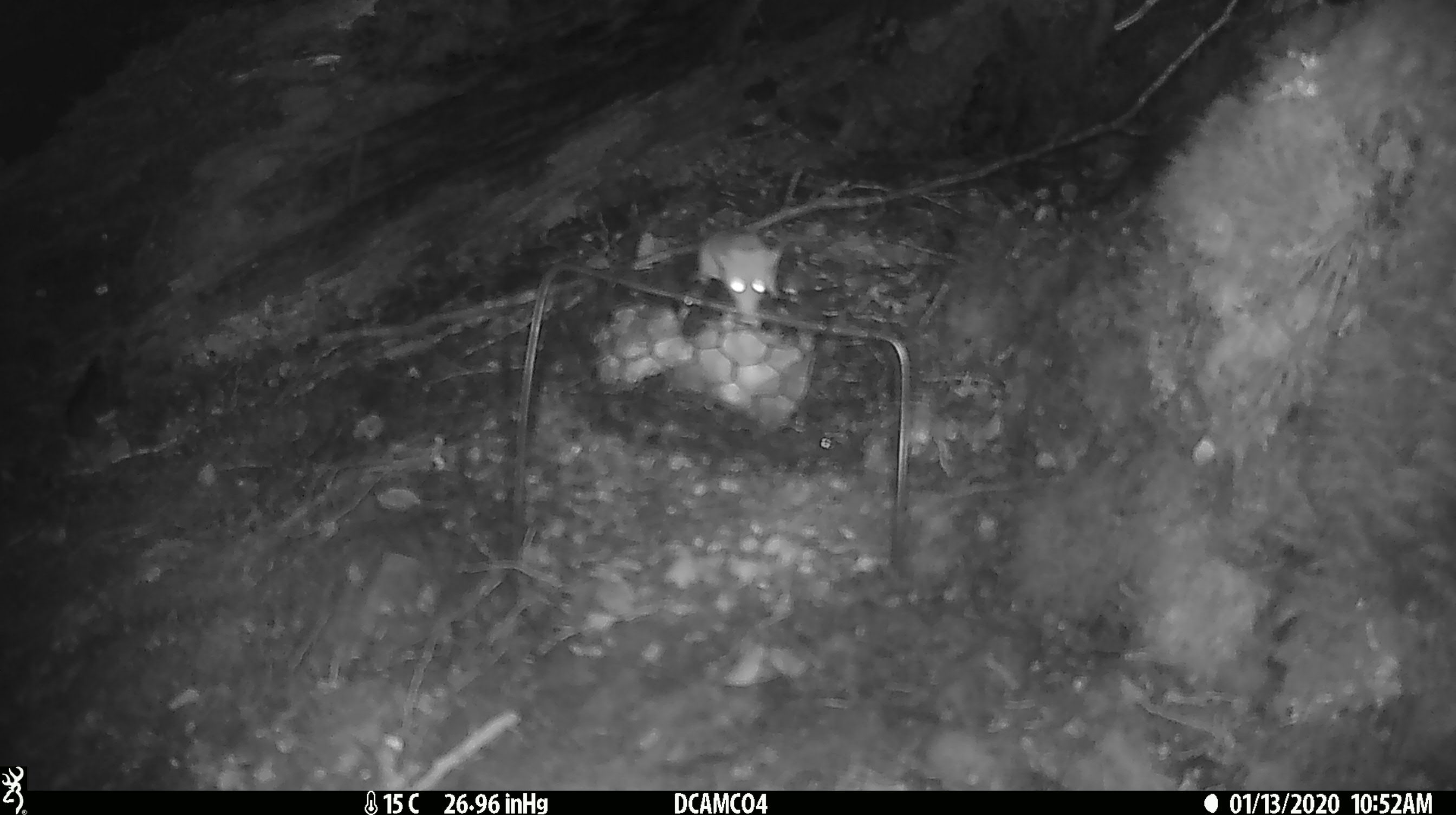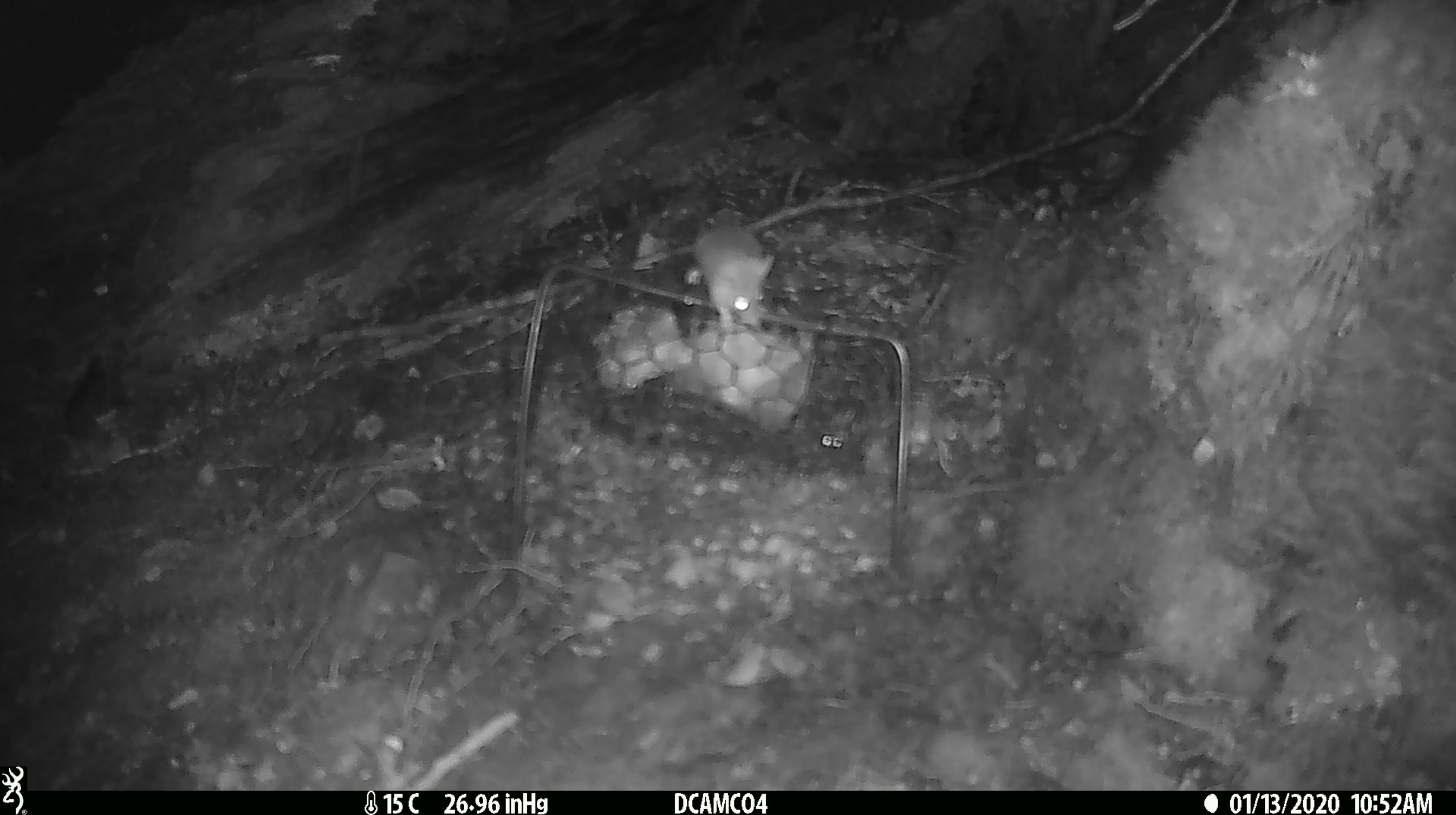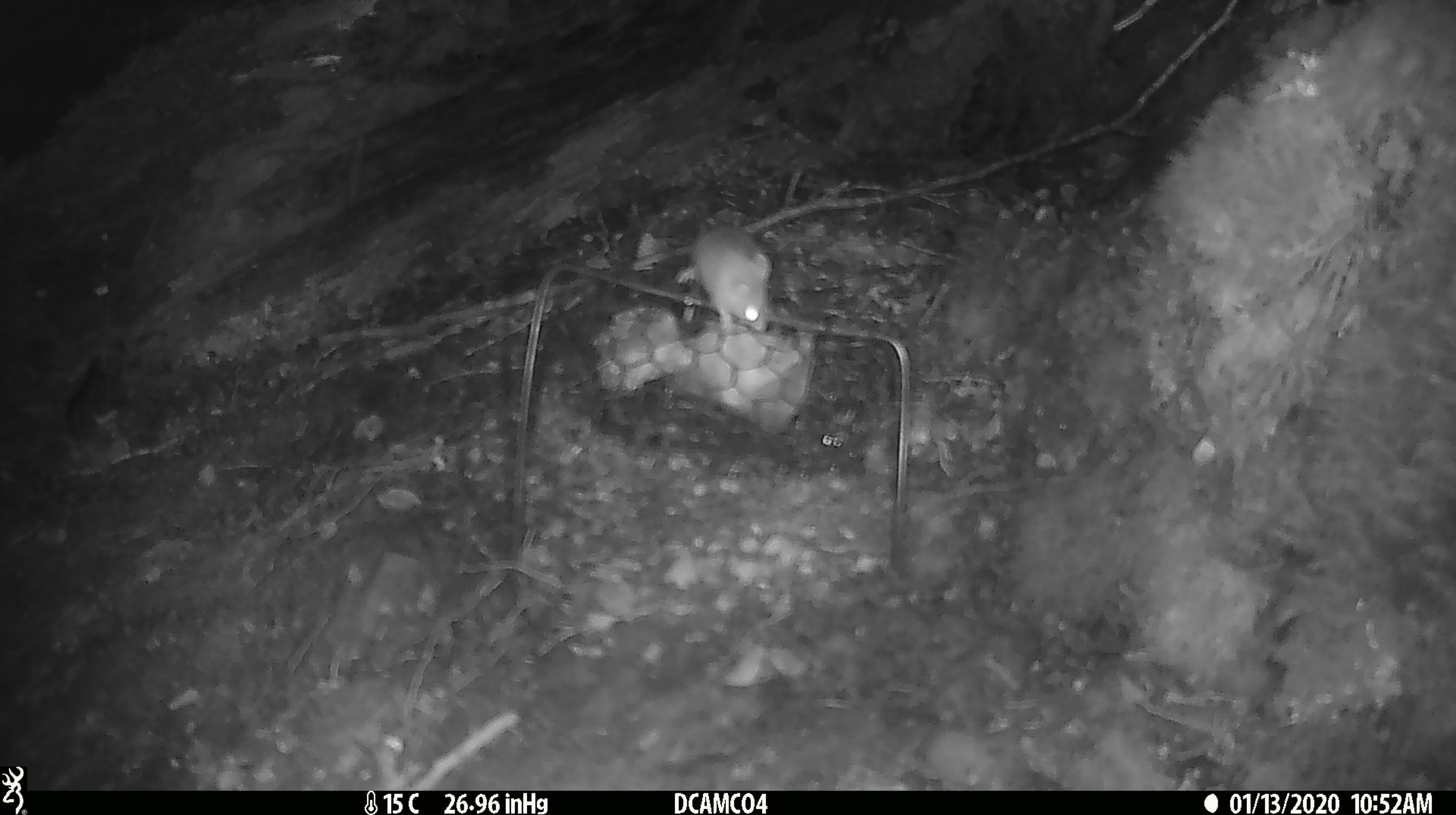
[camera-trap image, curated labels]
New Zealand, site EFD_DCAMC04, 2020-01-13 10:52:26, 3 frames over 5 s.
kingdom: Animalia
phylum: Chordata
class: Mammalia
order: Rodentia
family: Muridae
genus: Mus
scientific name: Mus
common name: mouse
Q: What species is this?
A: Mouse (Mus).